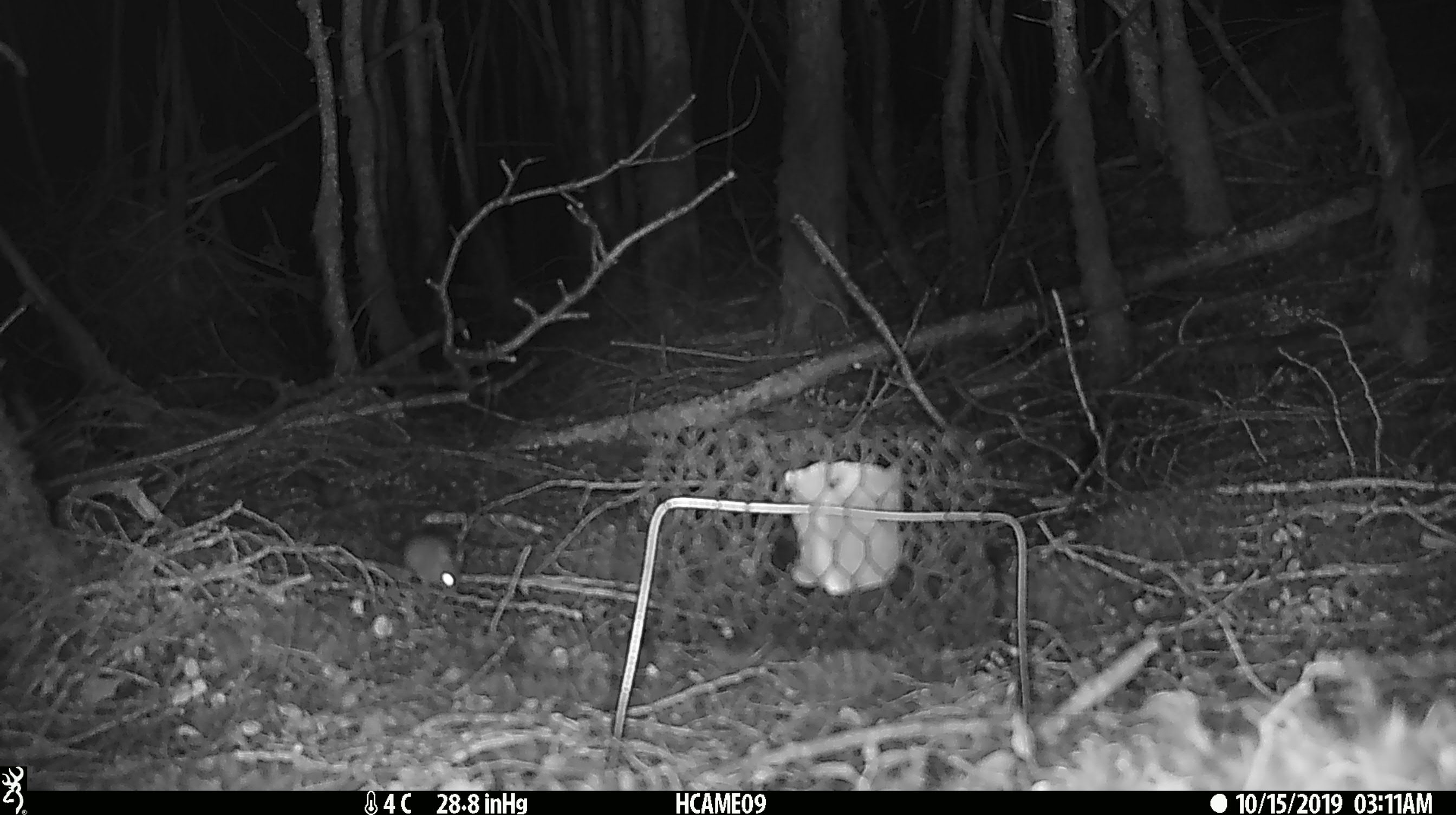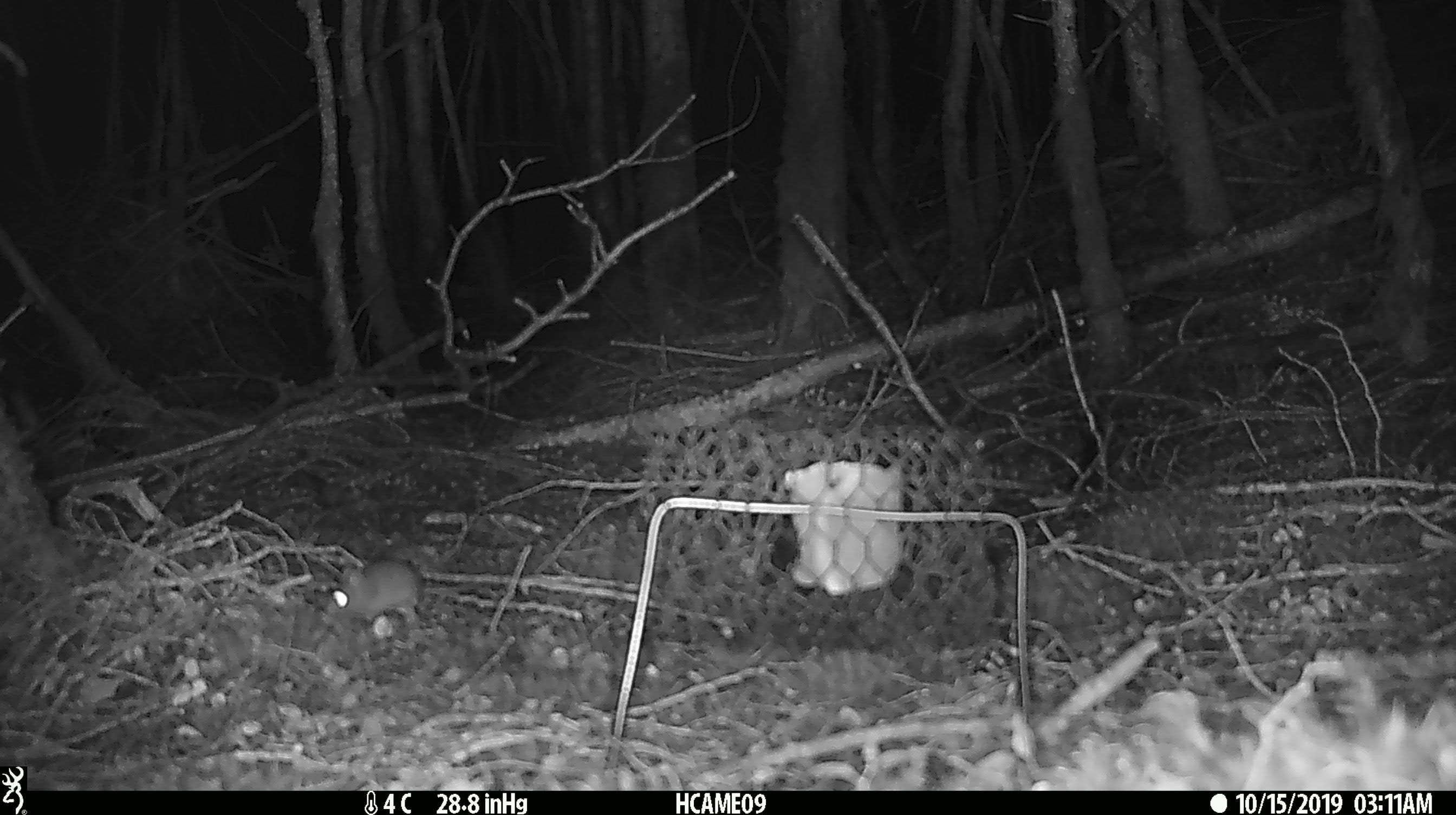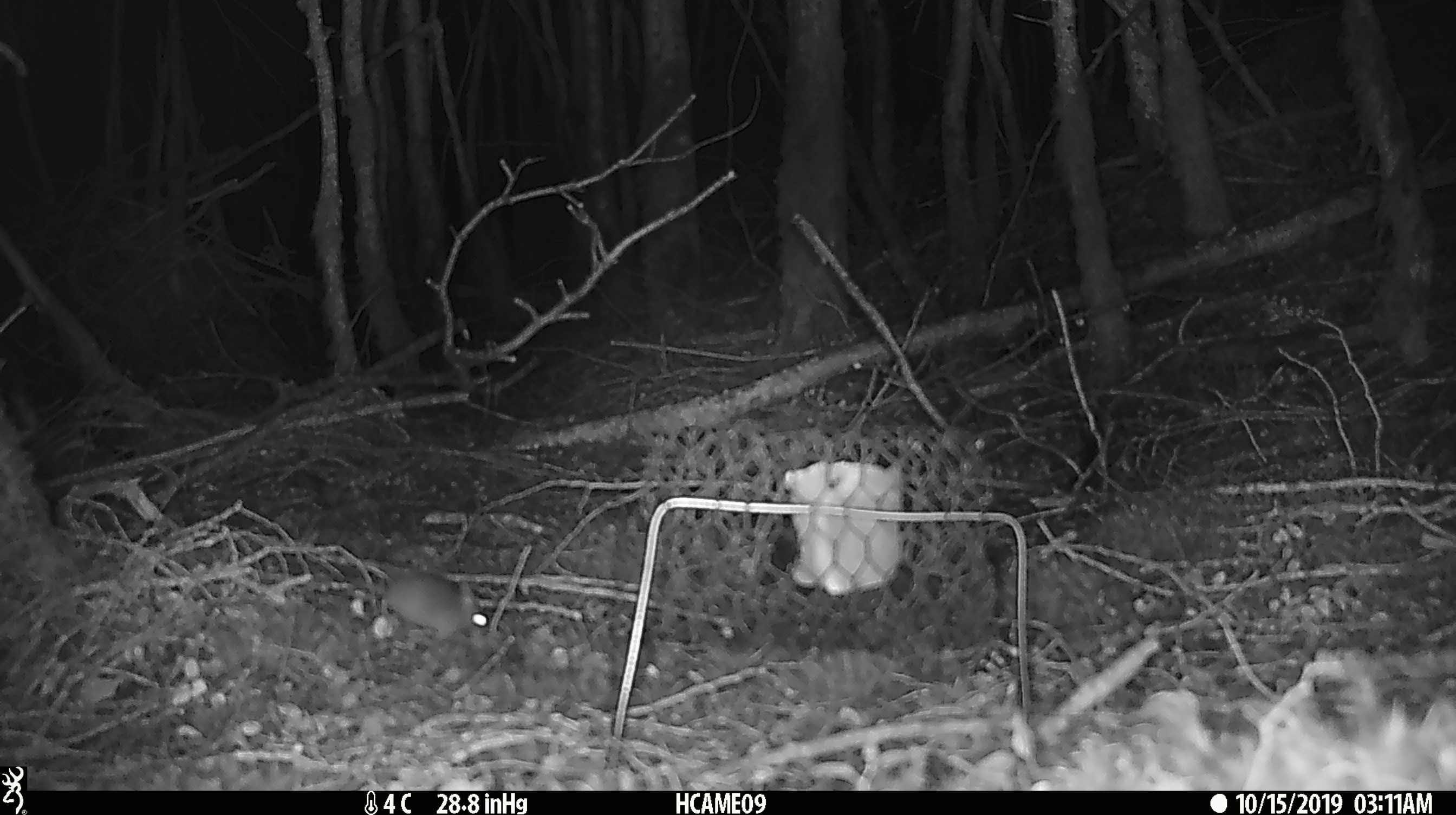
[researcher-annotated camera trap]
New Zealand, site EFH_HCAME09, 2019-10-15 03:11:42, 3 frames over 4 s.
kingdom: Animalia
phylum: Chordata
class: Mammalia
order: Rodentia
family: Muridae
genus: Mus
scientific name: Mus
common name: mouse